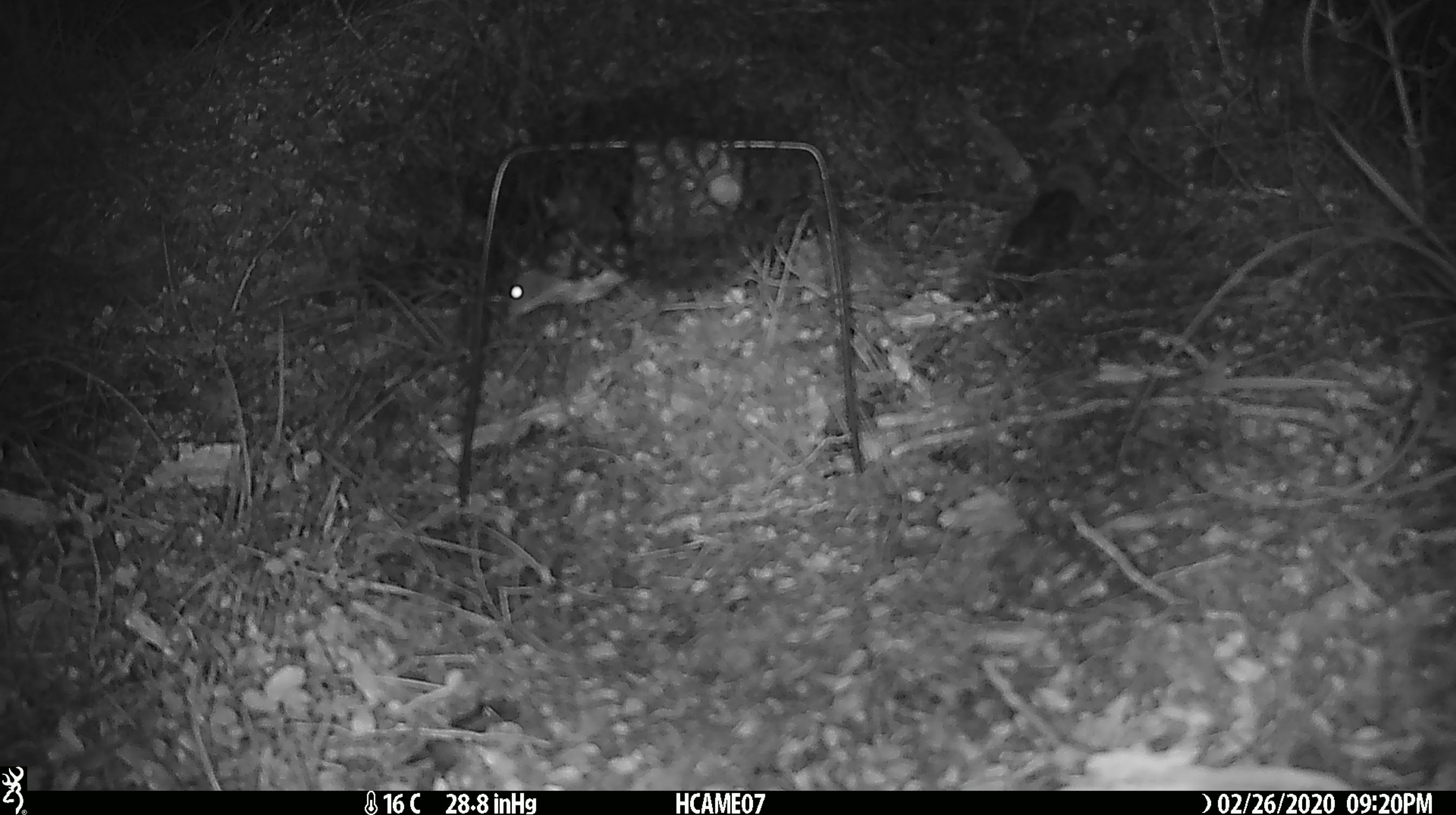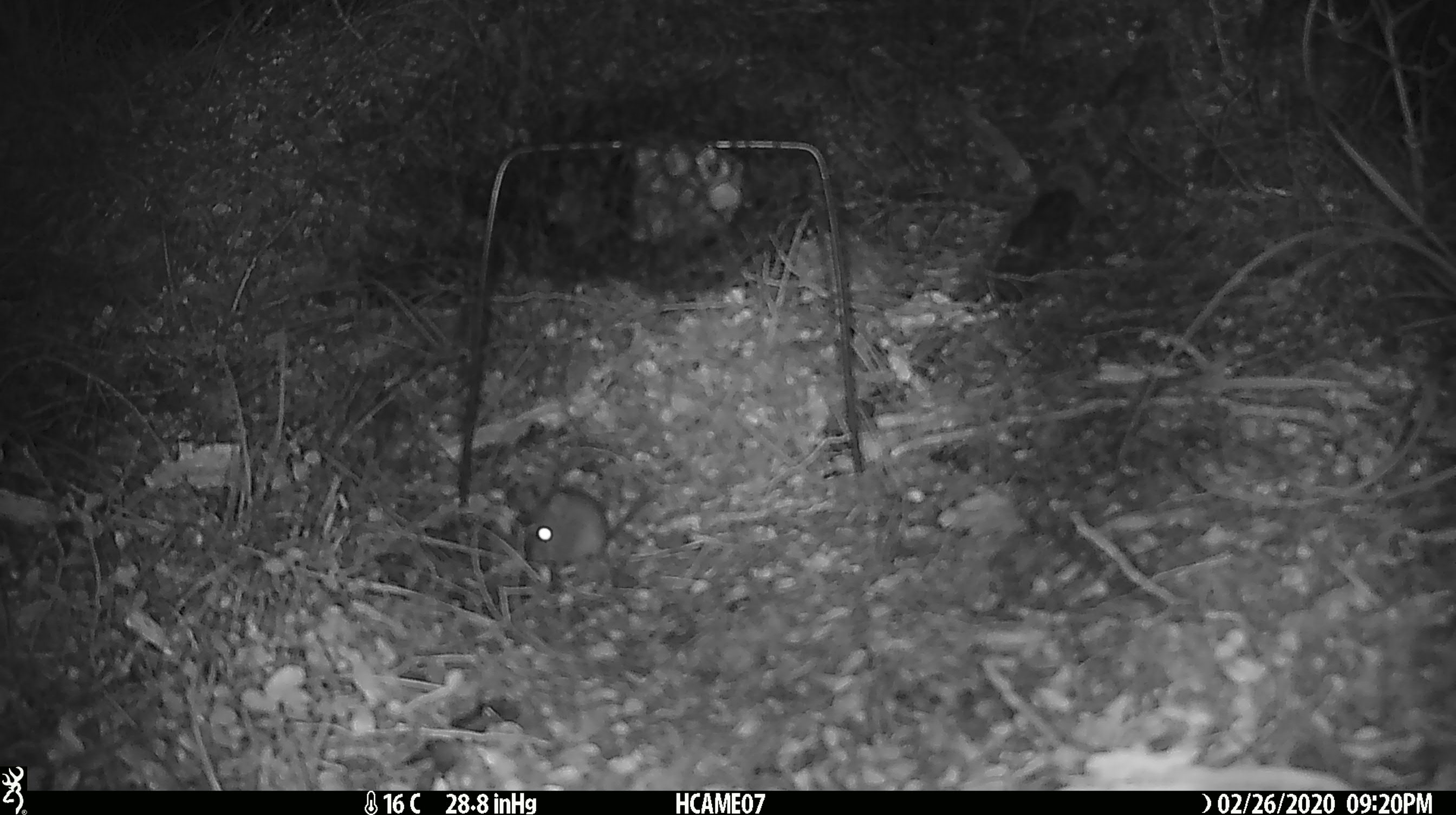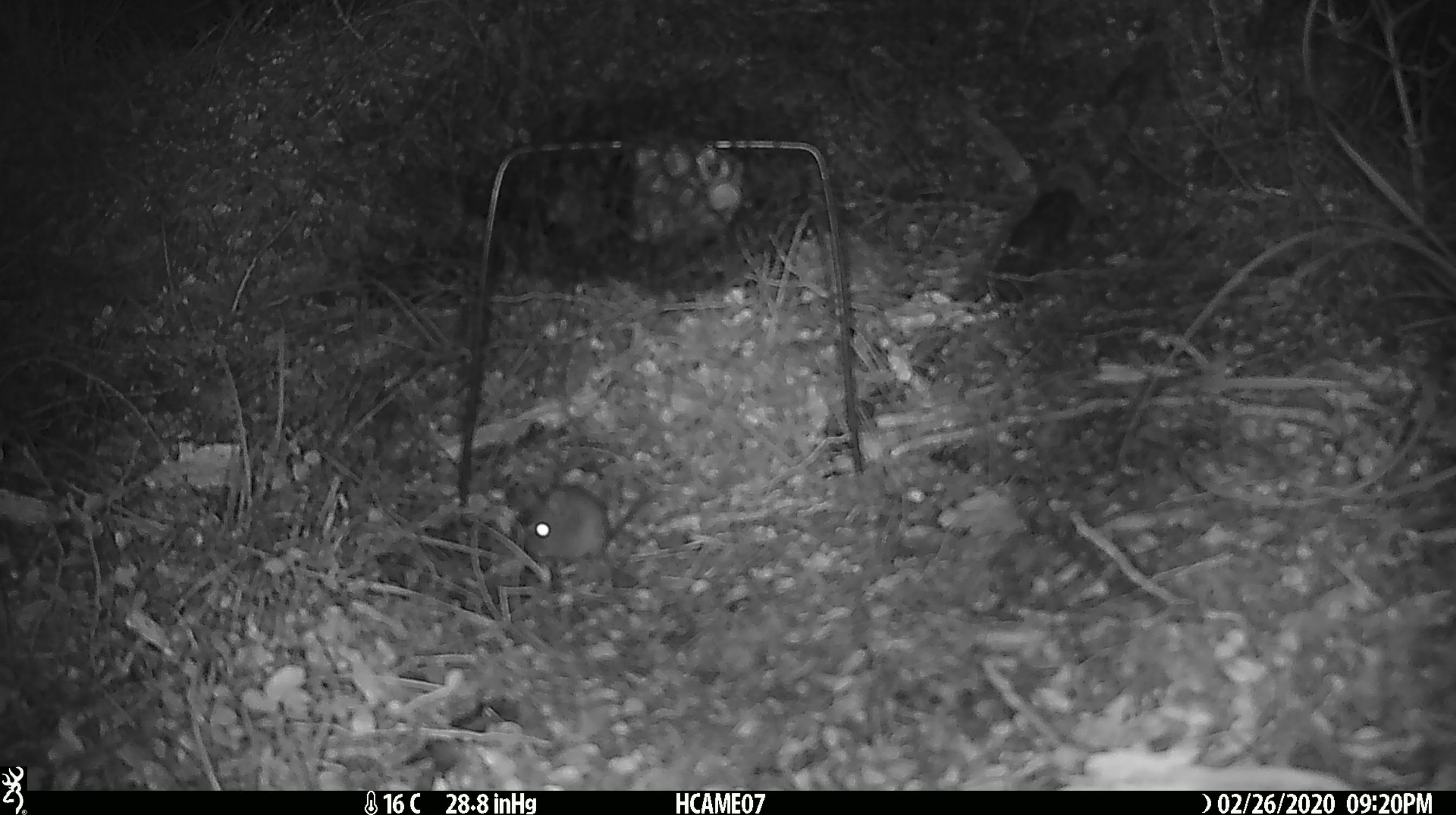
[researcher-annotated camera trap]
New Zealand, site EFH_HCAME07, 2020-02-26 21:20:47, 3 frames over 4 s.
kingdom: Animalia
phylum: Chordata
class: Mammalia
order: Rodentia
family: Muridae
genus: Mus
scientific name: Mus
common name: mouse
Mouse (Mus).